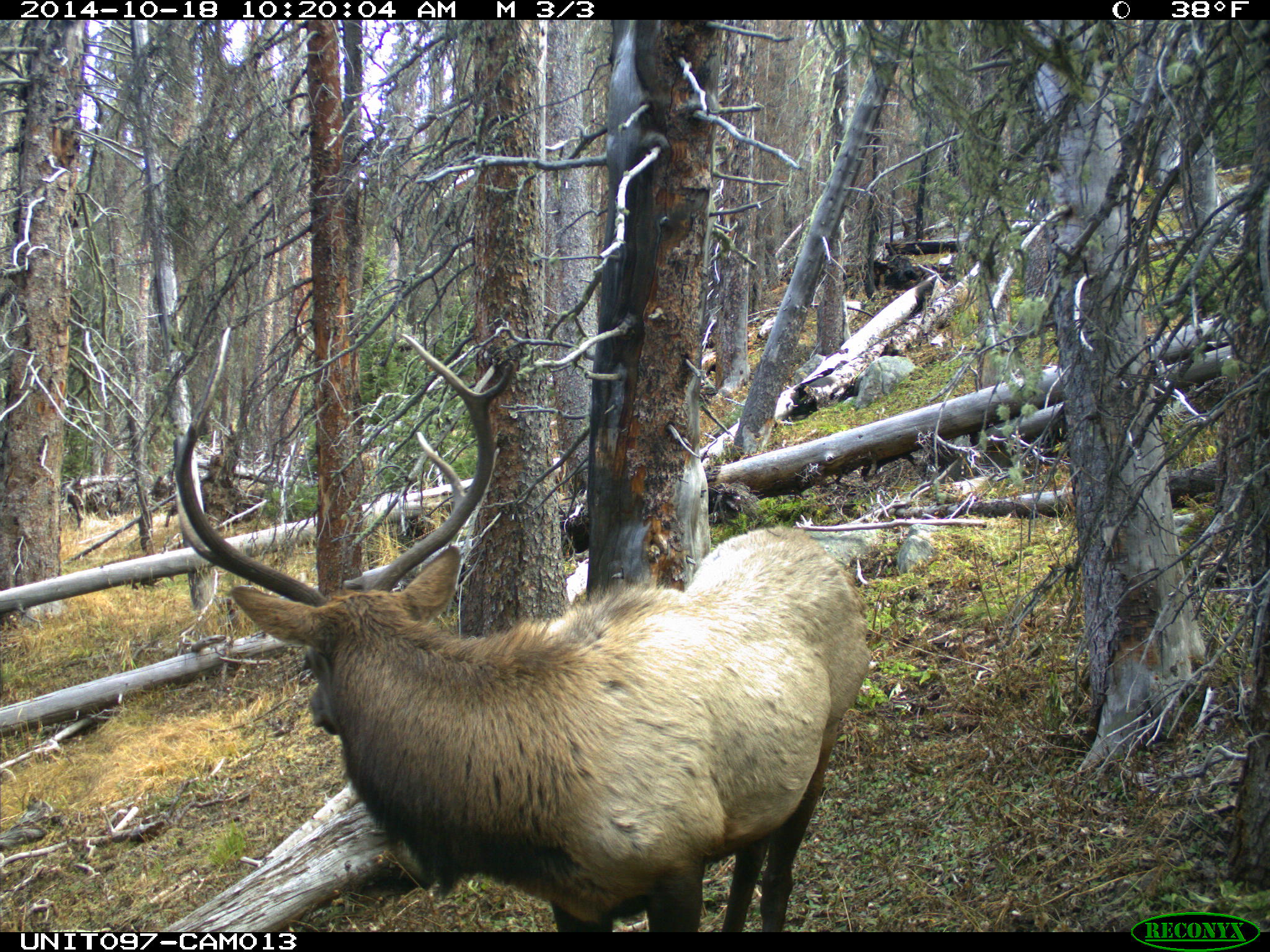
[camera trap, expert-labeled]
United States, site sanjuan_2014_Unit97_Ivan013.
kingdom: Animalia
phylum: Chordata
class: Mammalia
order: Artiodactyla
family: Cervidae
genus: Cervus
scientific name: Cervus elaphus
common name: red deer